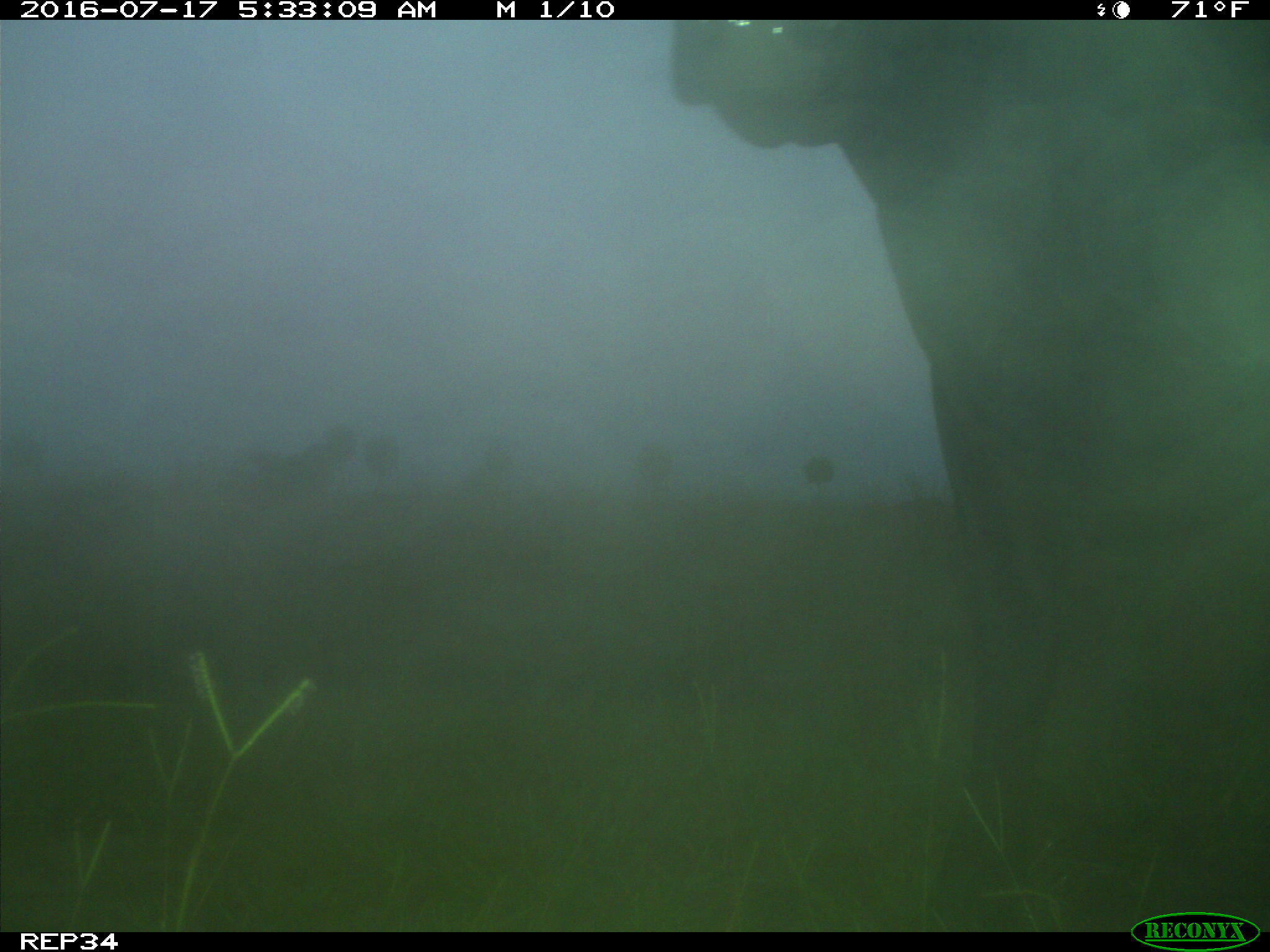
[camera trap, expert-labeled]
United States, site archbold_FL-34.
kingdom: Animalia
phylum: Chordata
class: Mammalia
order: Artiodactyla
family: Bovidae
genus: Bos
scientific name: Bos taurus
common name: domestic cow